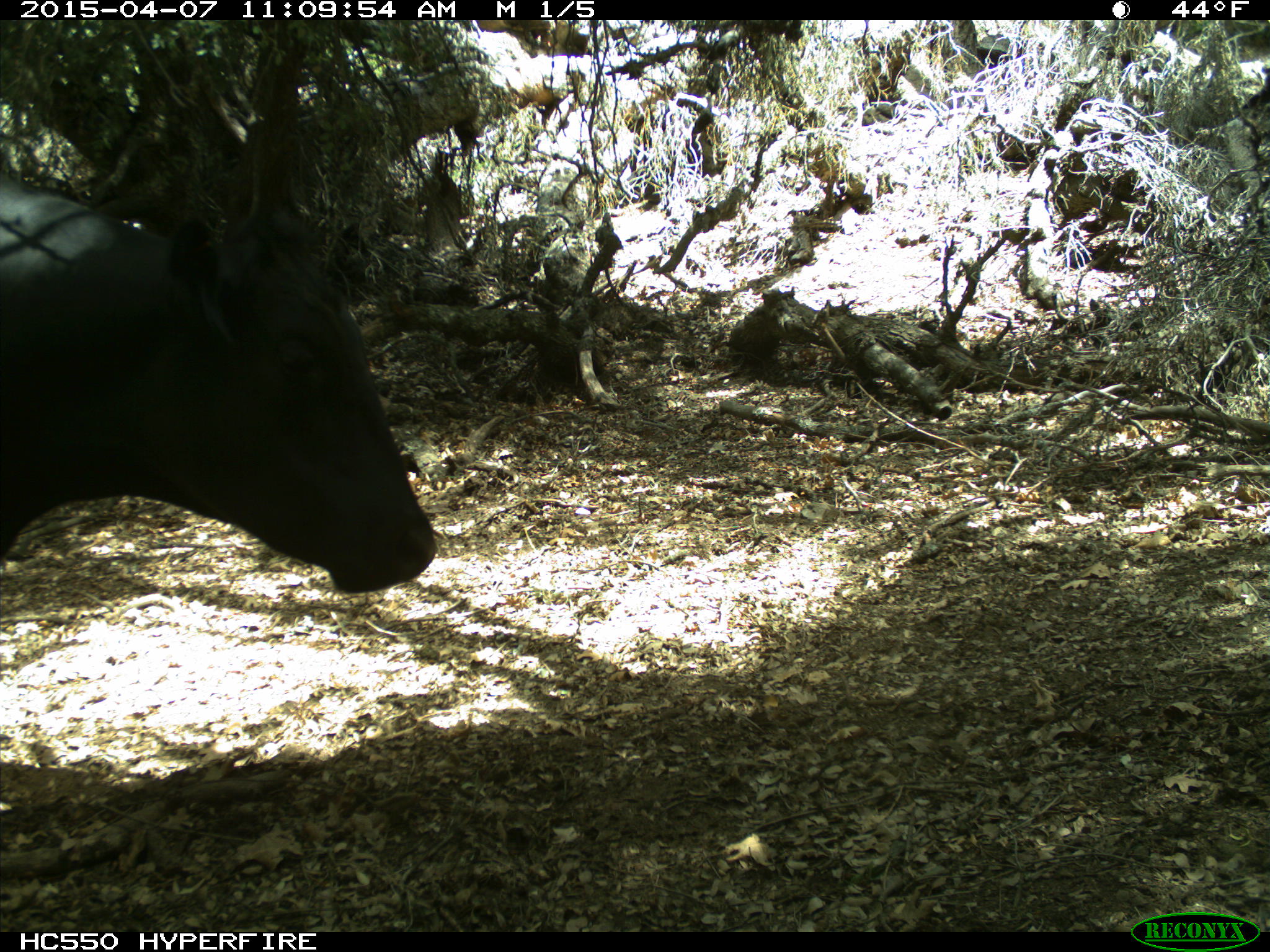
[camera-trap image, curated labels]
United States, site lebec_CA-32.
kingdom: Animalia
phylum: Chordata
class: Mammalia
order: Artiodactyla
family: Bovidae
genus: Bos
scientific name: Bos taurus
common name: domestic cow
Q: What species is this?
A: Bos taurus (domestic cow).